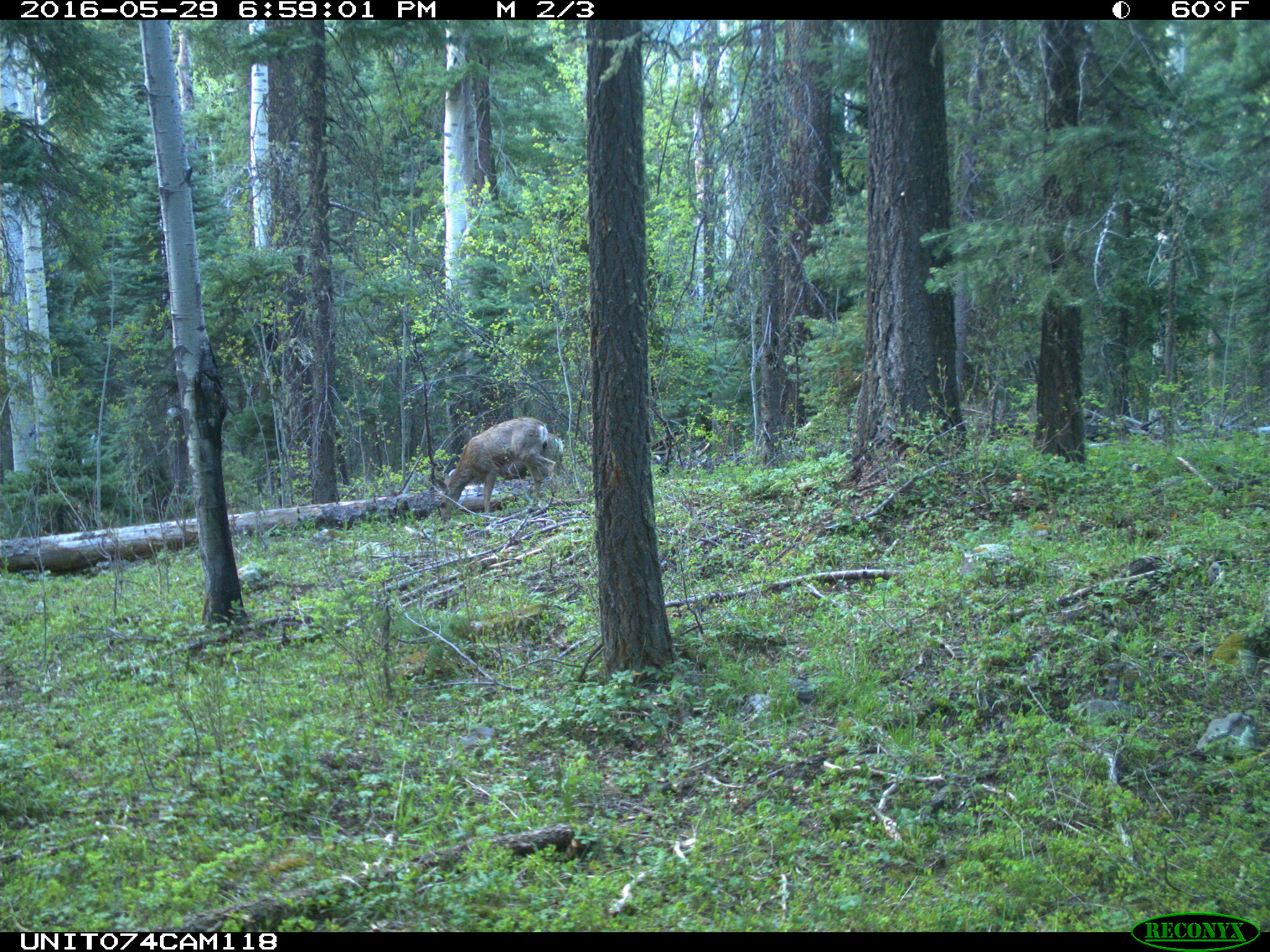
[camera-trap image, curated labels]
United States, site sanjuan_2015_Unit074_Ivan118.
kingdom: Animalia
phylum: Chordata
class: Mammalia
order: Artiodactyla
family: Cervidae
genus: Odocoileus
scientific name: Odocoileus hemionus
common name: mule deer